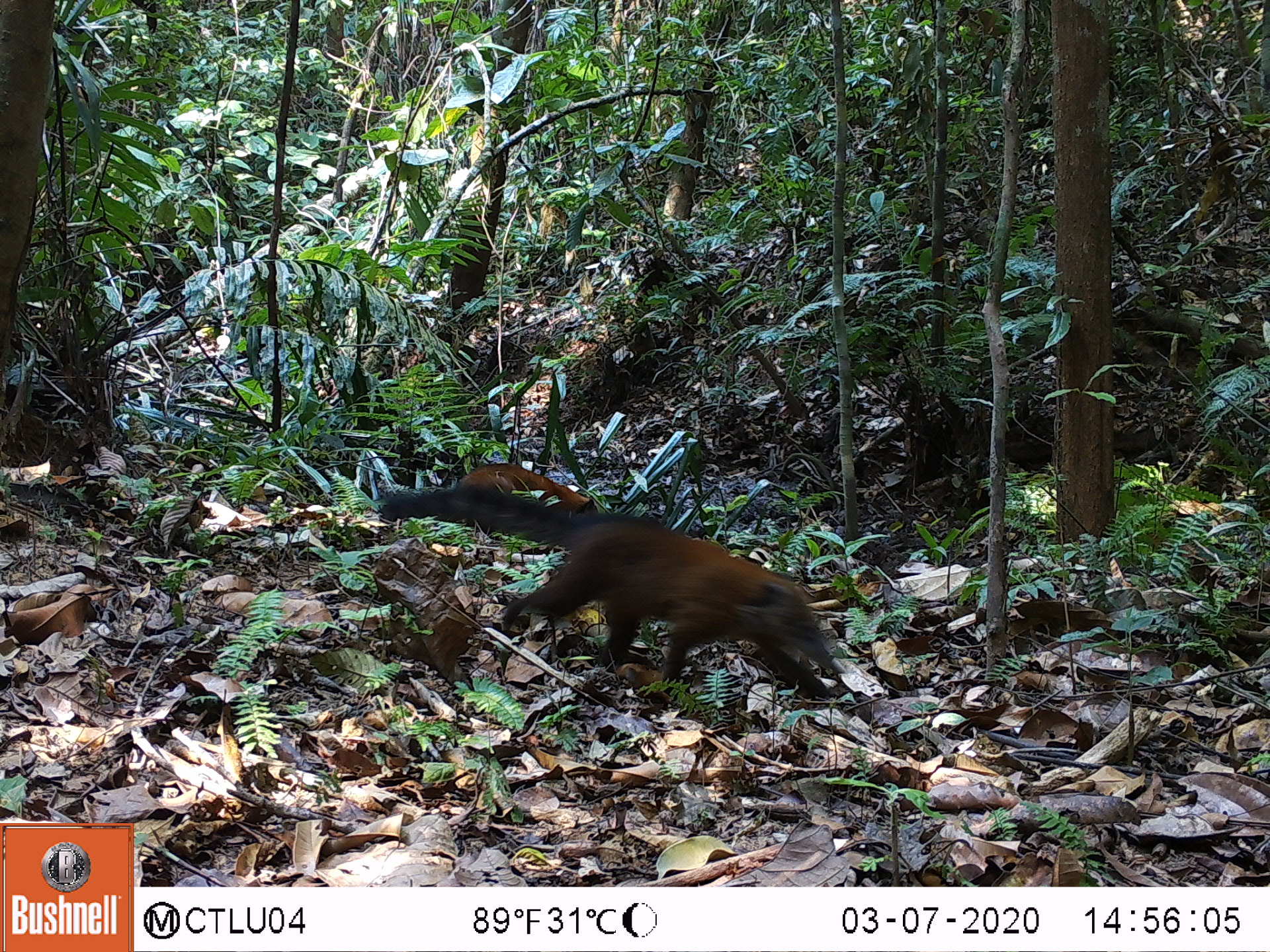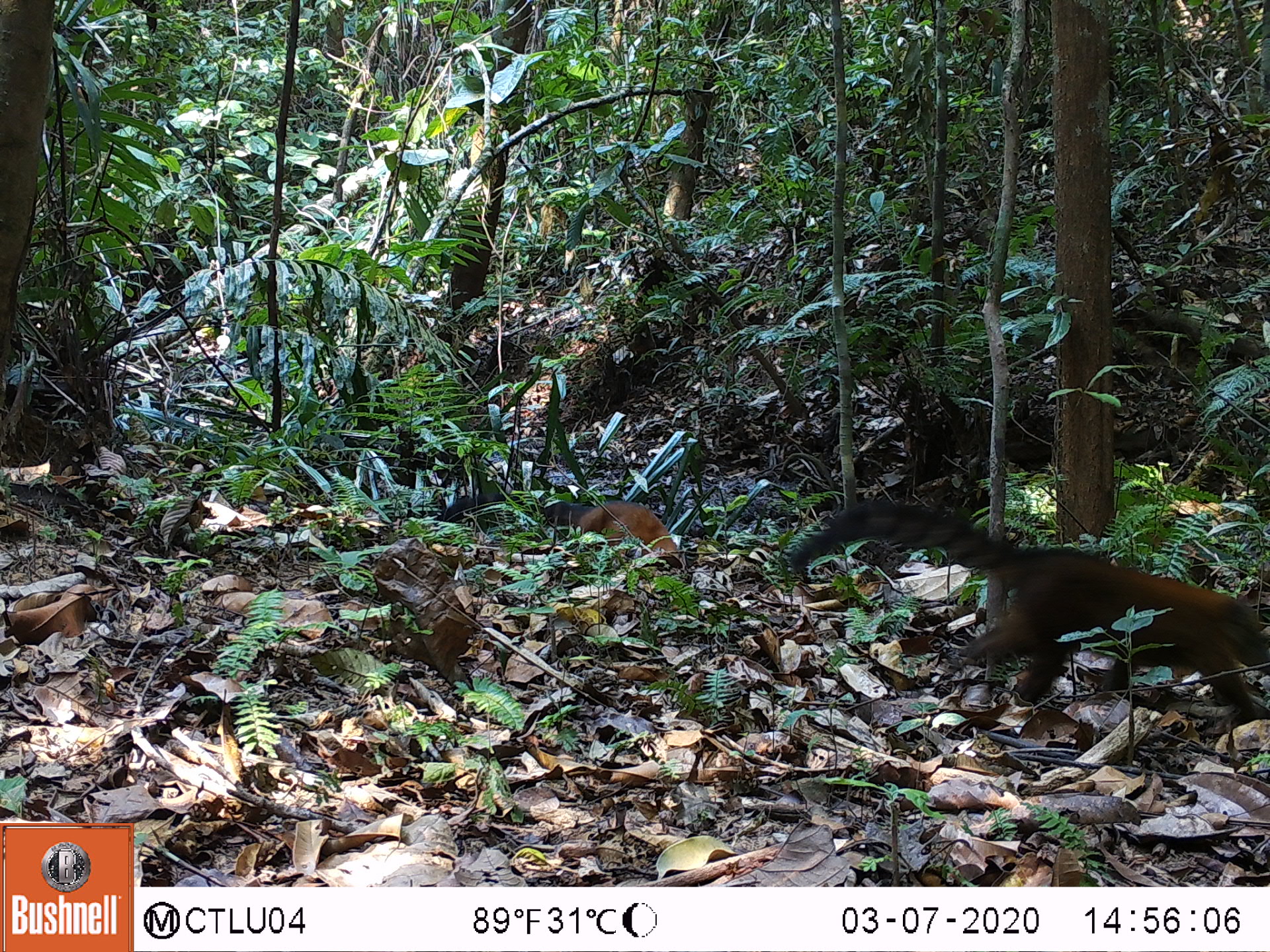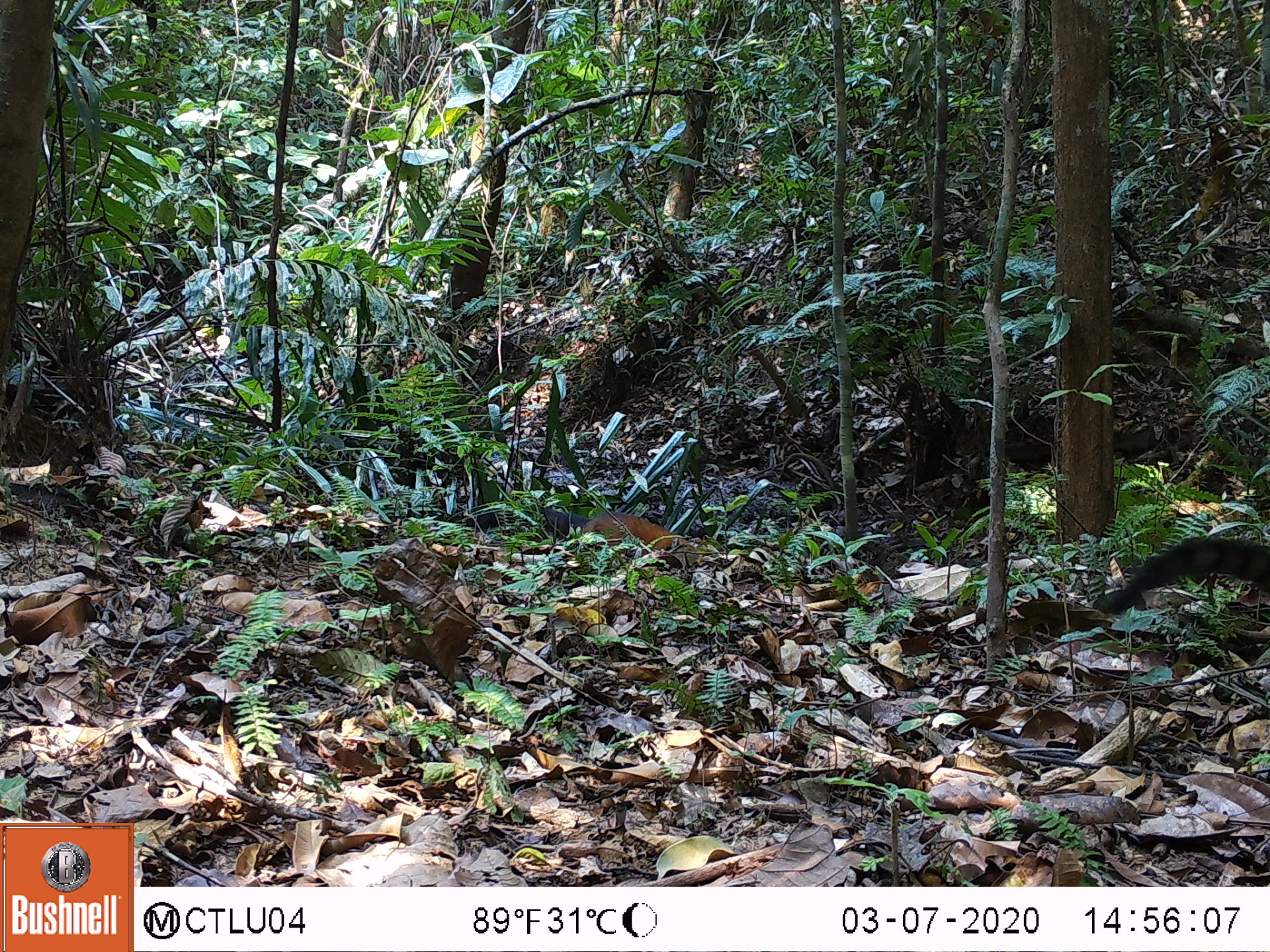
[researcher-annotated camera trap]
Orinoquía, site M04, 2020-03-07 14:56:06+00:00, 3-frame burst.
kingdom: Animalia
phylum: Chordata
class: Mammalia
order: Carnivora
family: Procyonidae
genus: Nasua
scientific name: Nasua nasua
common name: south american coati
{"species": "south american coati (Nasua nasua)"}